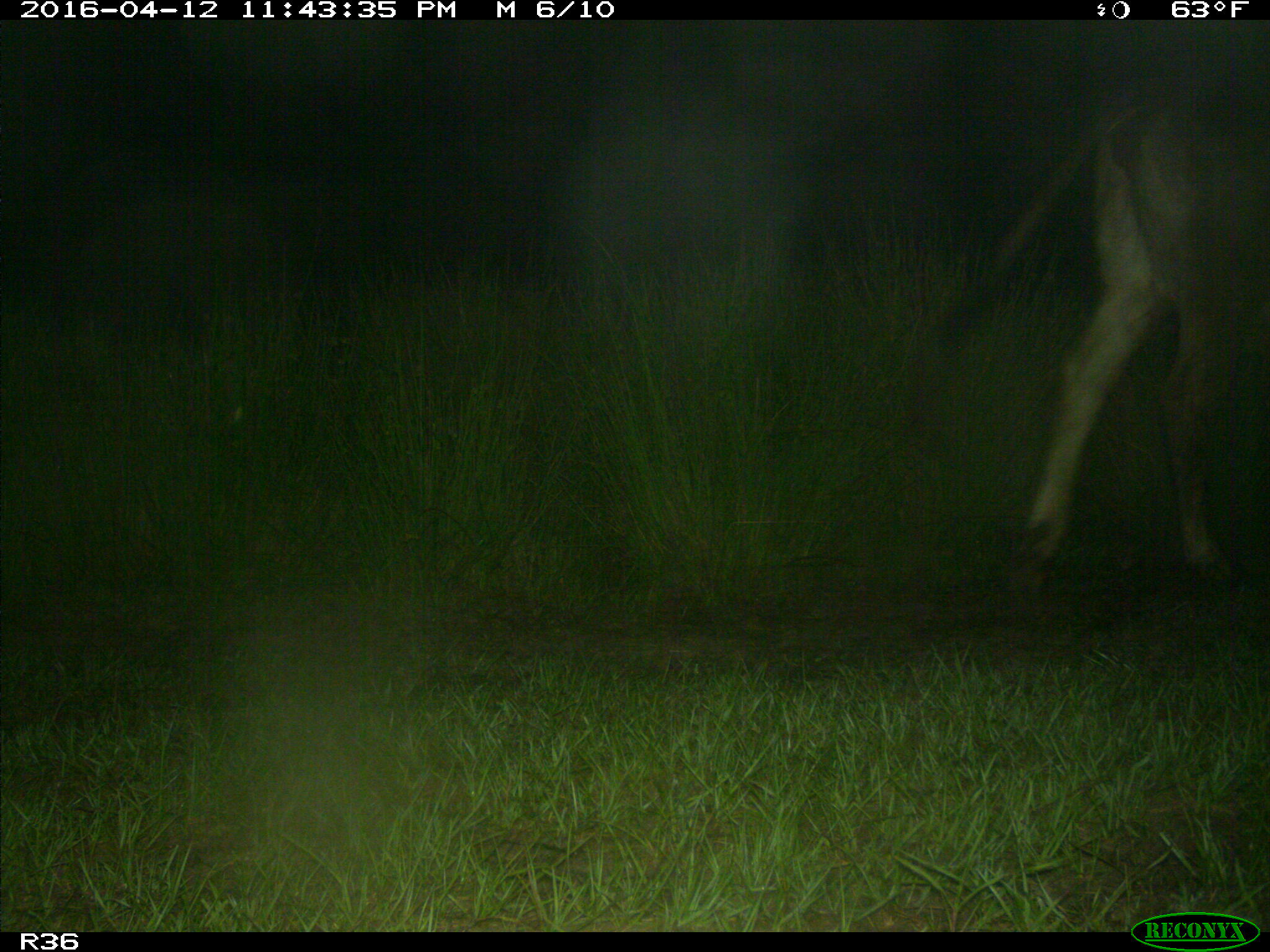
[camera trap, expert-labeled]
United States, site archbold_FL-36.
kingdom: Animalia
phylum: Chordata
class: Mammalia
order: Artiodactyla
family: Bovidae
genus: Bos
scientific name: Bos taurus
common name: domestic cow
Bos taurus (domestic cow).